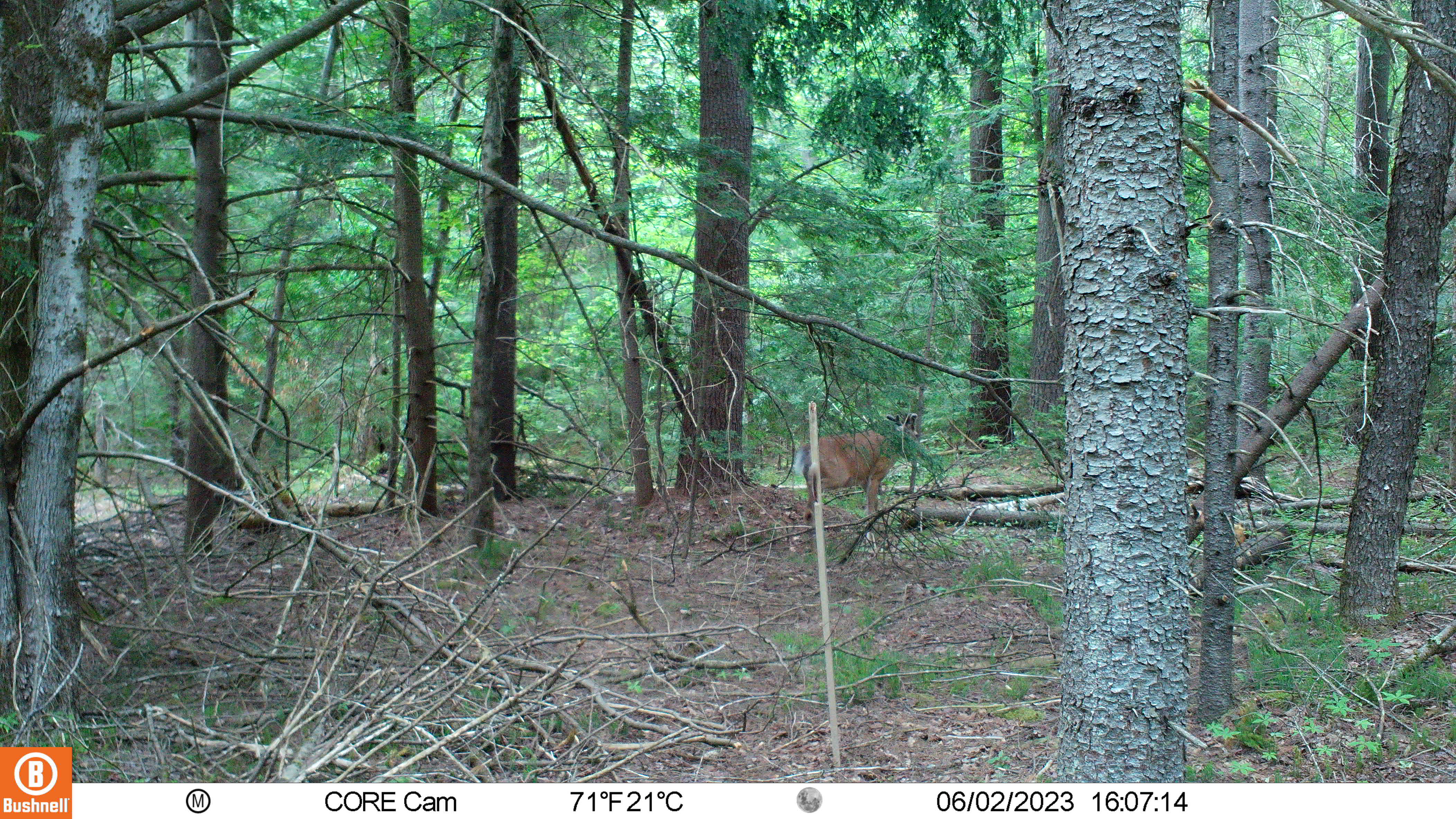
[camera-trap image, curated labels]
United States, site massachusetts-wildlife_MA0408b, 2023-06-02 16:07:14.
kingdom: Animalia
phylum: Chordata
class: Mammalia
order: Artiodactyla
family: Cervidae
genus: Odocoileus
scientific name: Odocoileus virginianus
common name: white-tailed deer